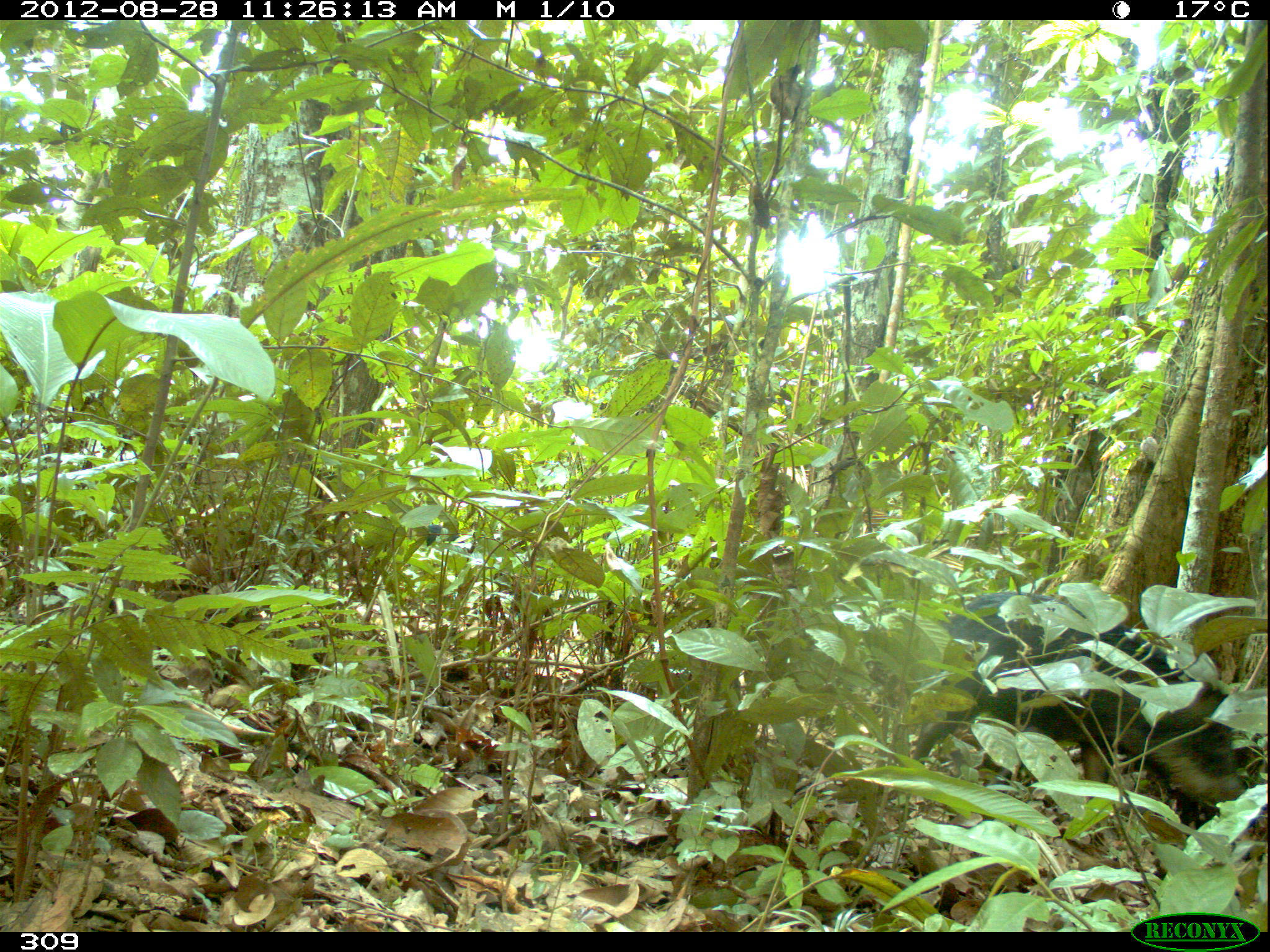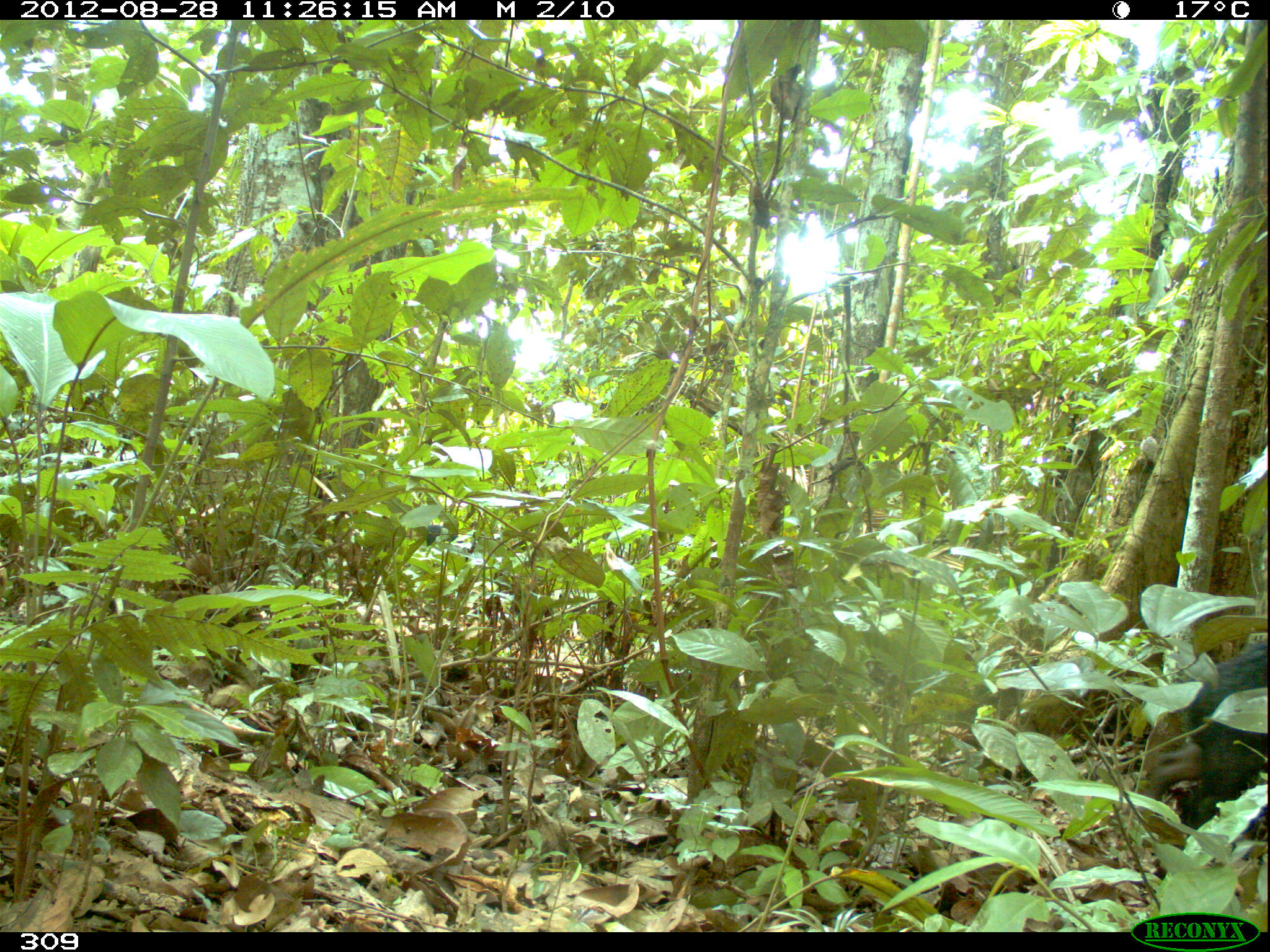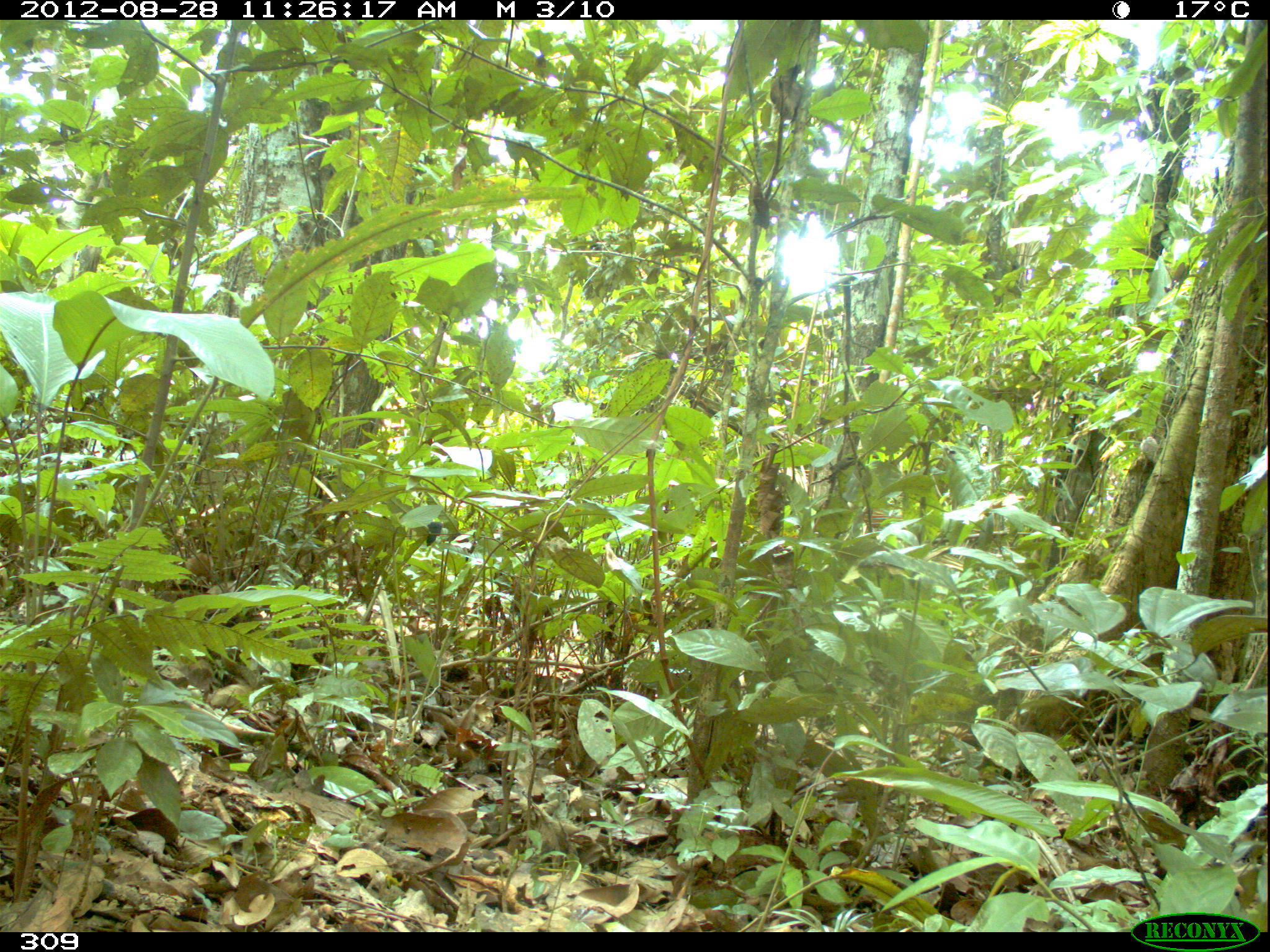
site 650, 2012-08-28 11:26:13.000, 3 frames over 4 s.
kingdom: Animalia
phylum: Chordata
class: Mammalia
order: Artiodactyla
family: Tayassuidae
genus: Tayassu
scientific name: Tayassu pecari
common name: white-lipped peccary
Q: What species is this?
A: Tayassu pecari (white-lipped peccary).